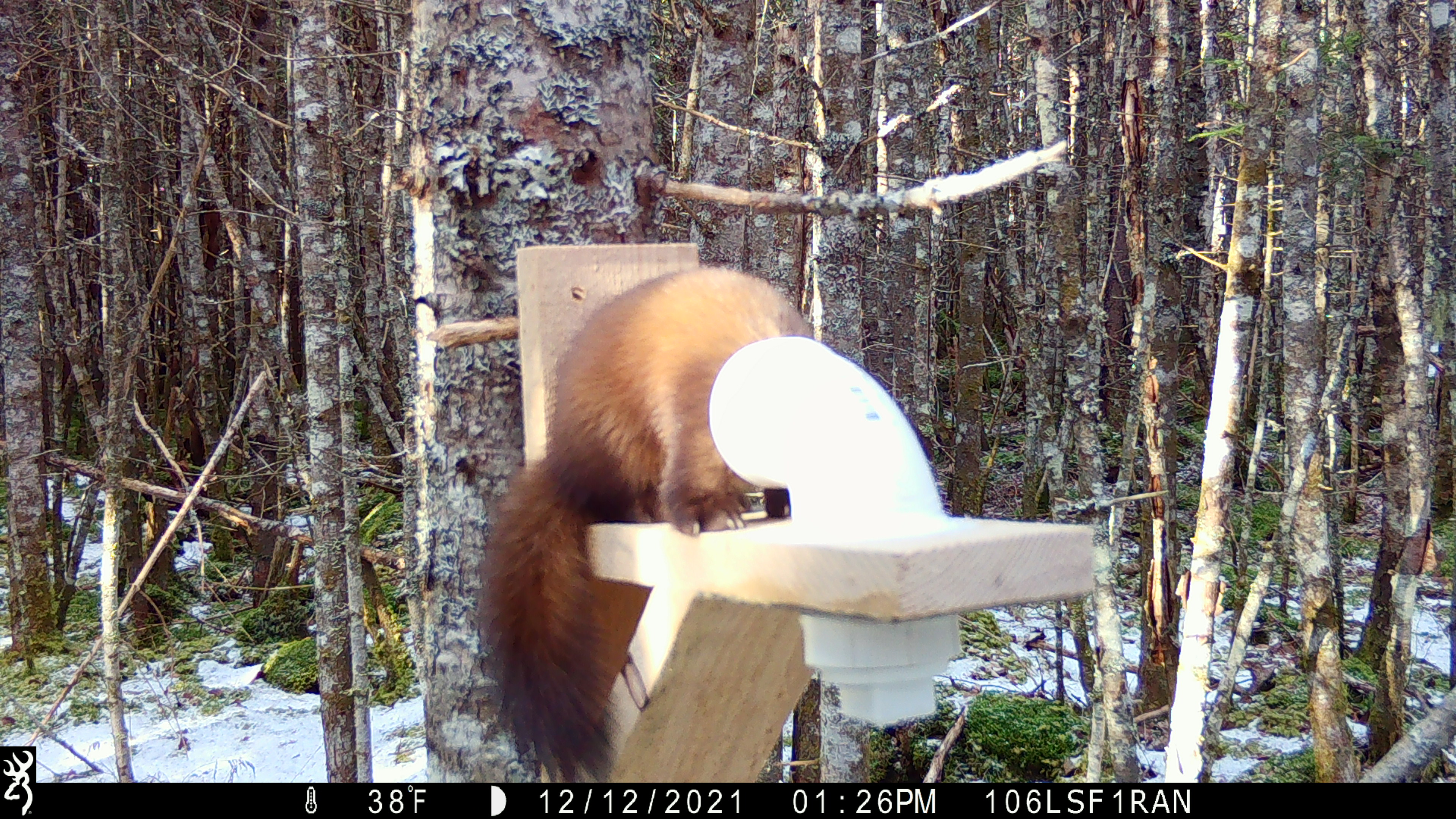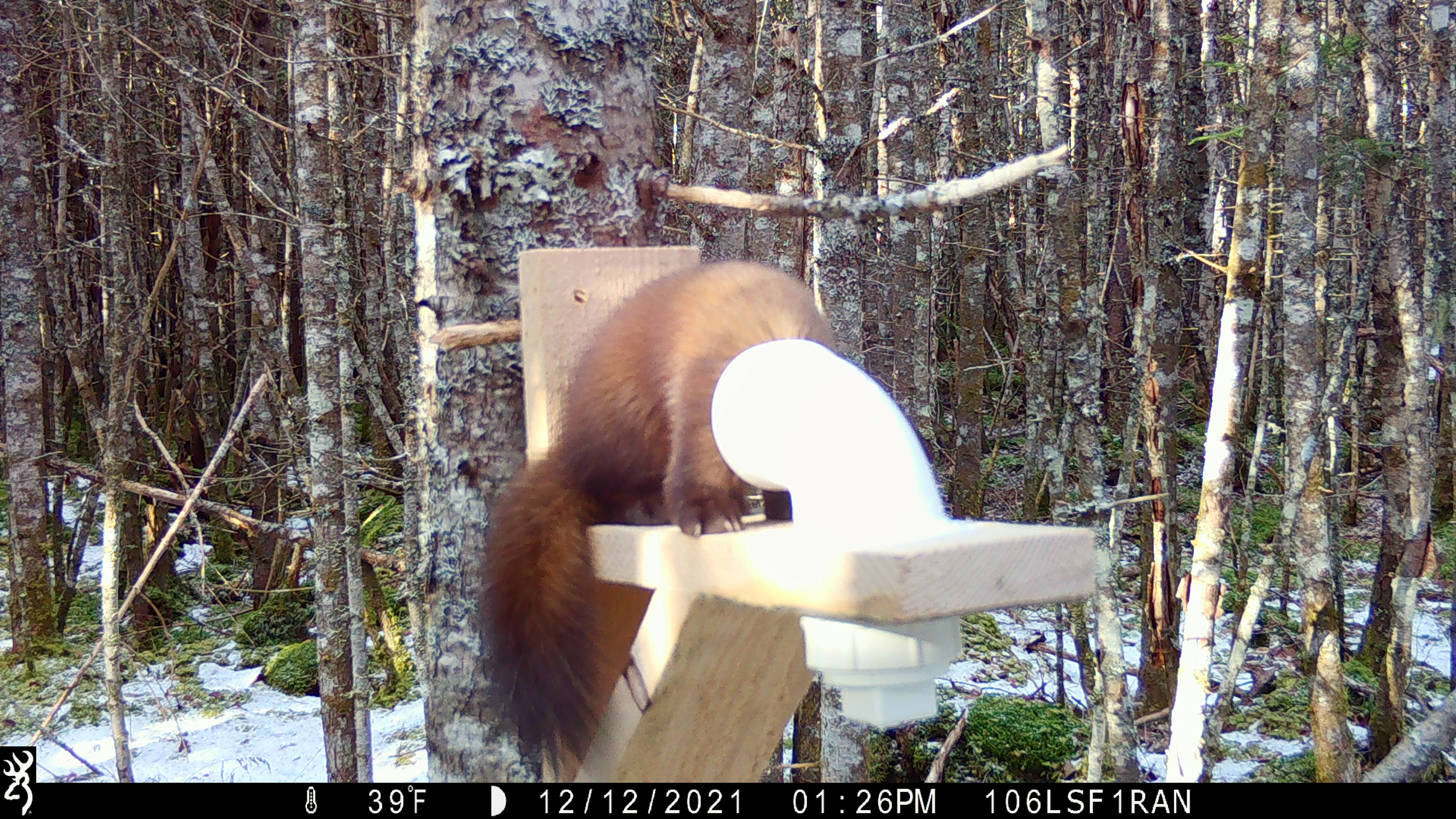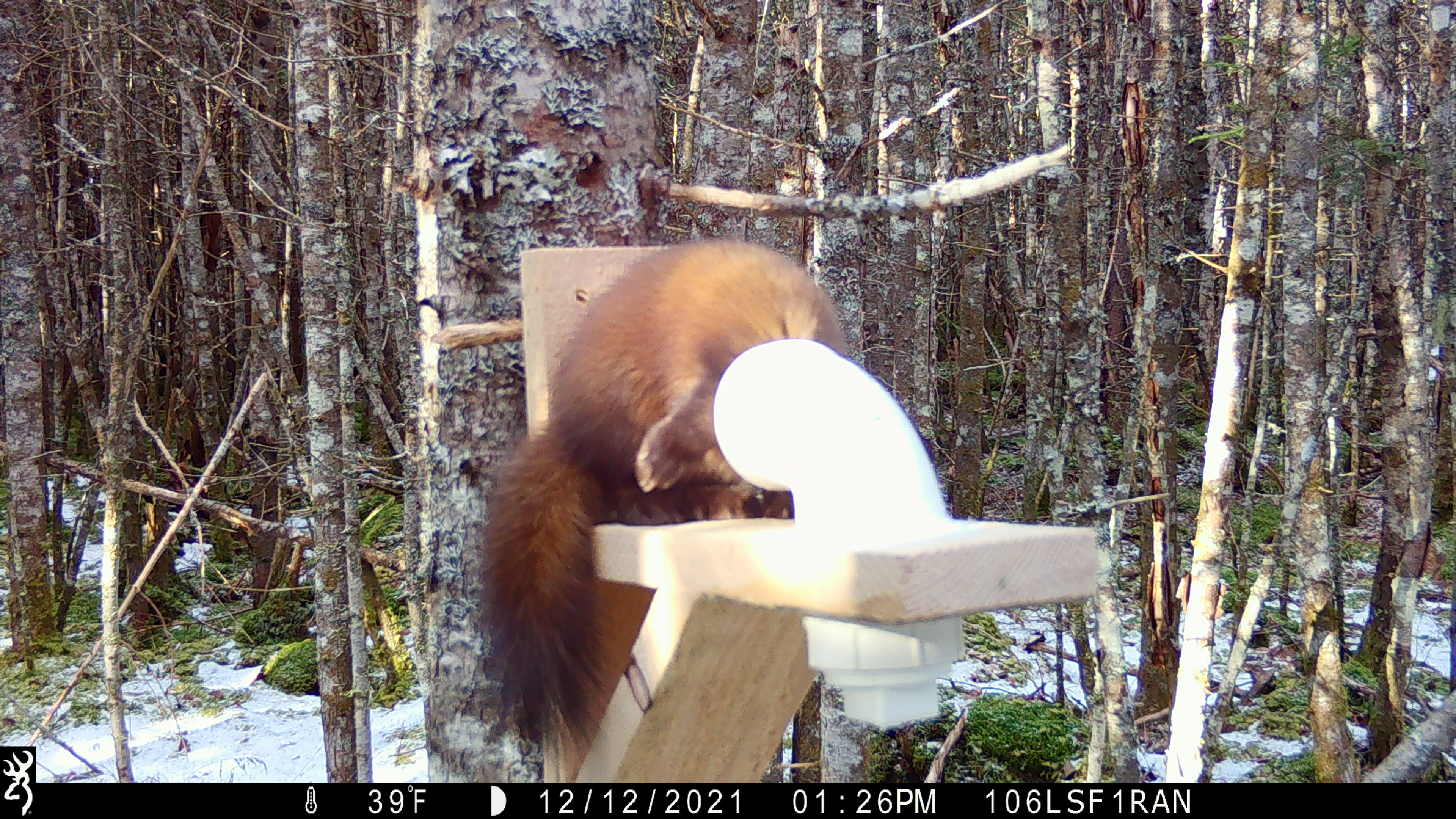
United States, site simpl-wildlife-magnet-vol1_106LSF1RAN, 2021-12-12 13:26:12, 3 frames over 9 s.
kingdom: Animalia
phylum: Chordata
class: Mammalia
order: Carnivora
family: Mustelidae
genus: Martes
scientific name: Martes americana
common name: american marten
American marten (Martes americana).